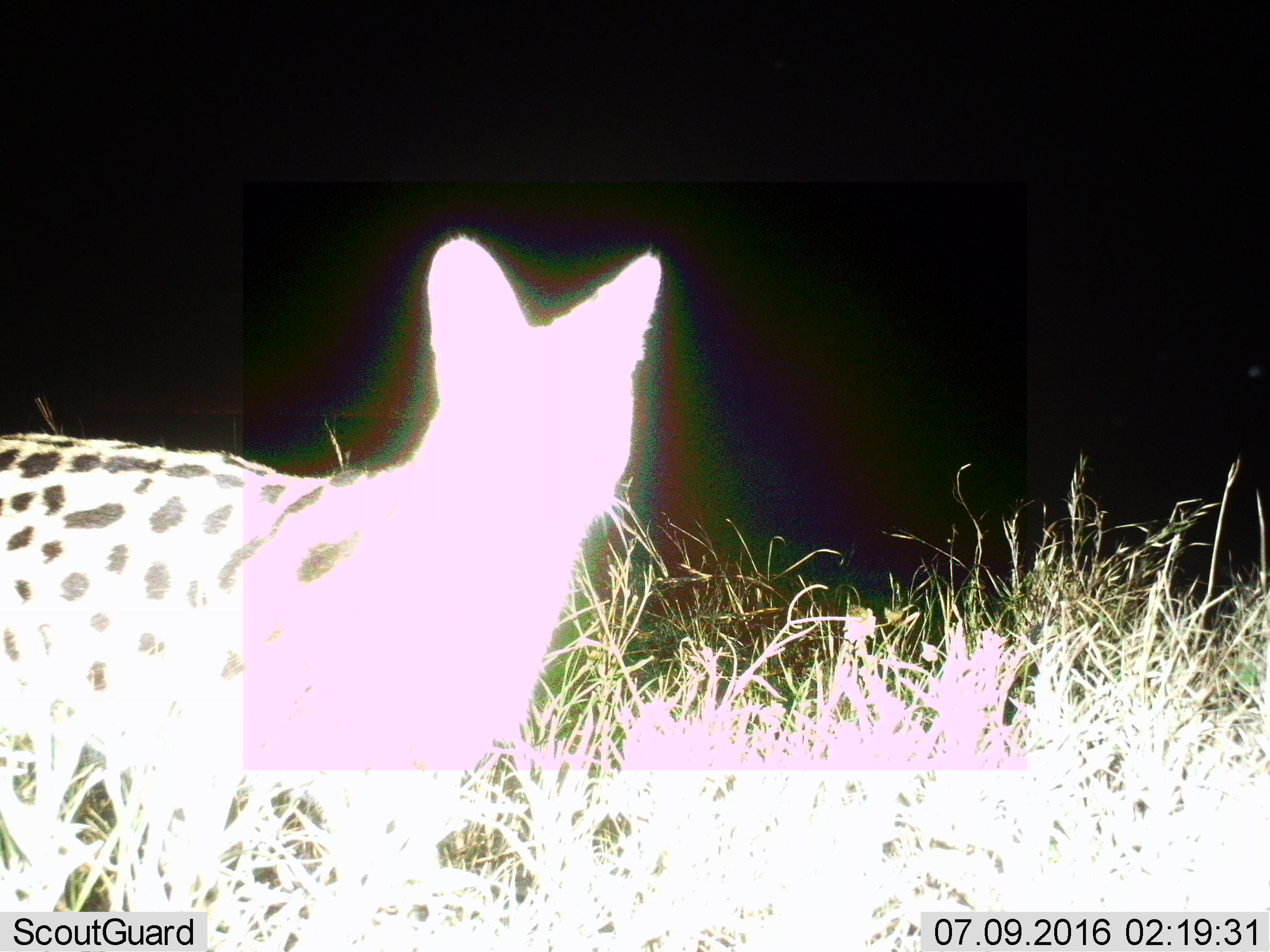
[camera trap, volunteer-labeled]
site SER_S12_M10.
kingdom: Animalia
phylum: Chordata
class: Mammalia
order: Carnivora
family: Felidae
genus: Leptailurus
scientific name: Leptailurus serval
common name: serval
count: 1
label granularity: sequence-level